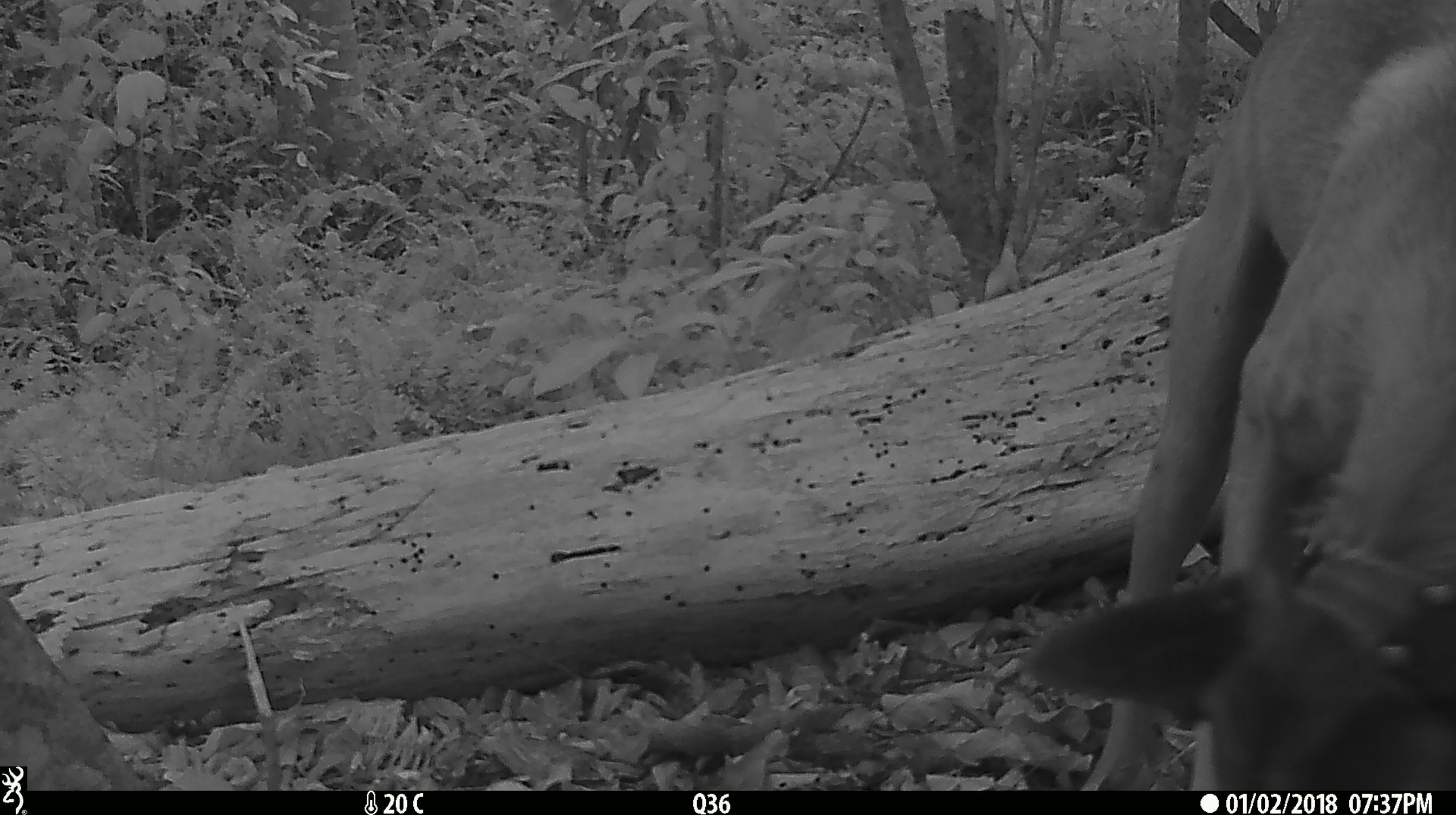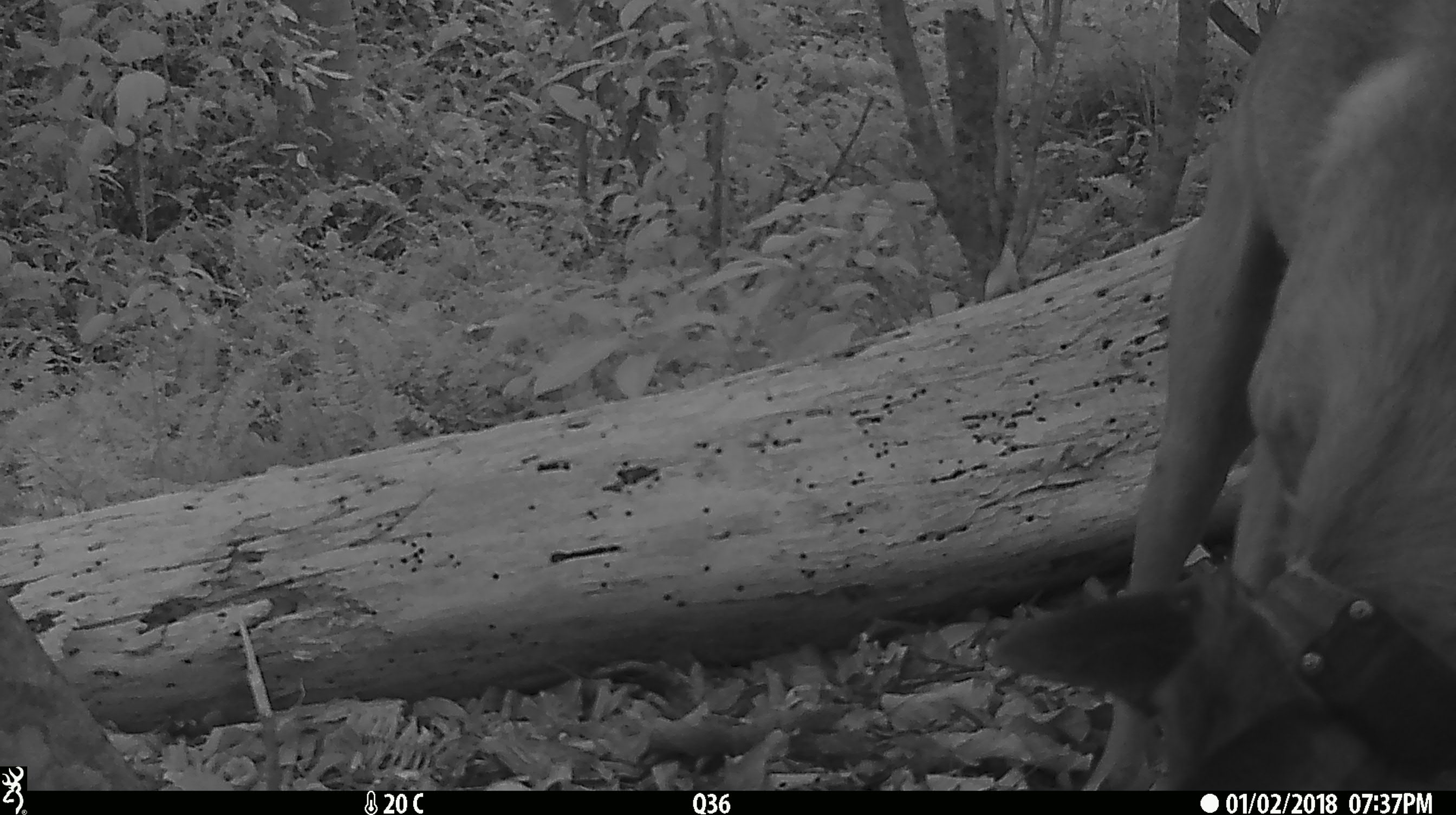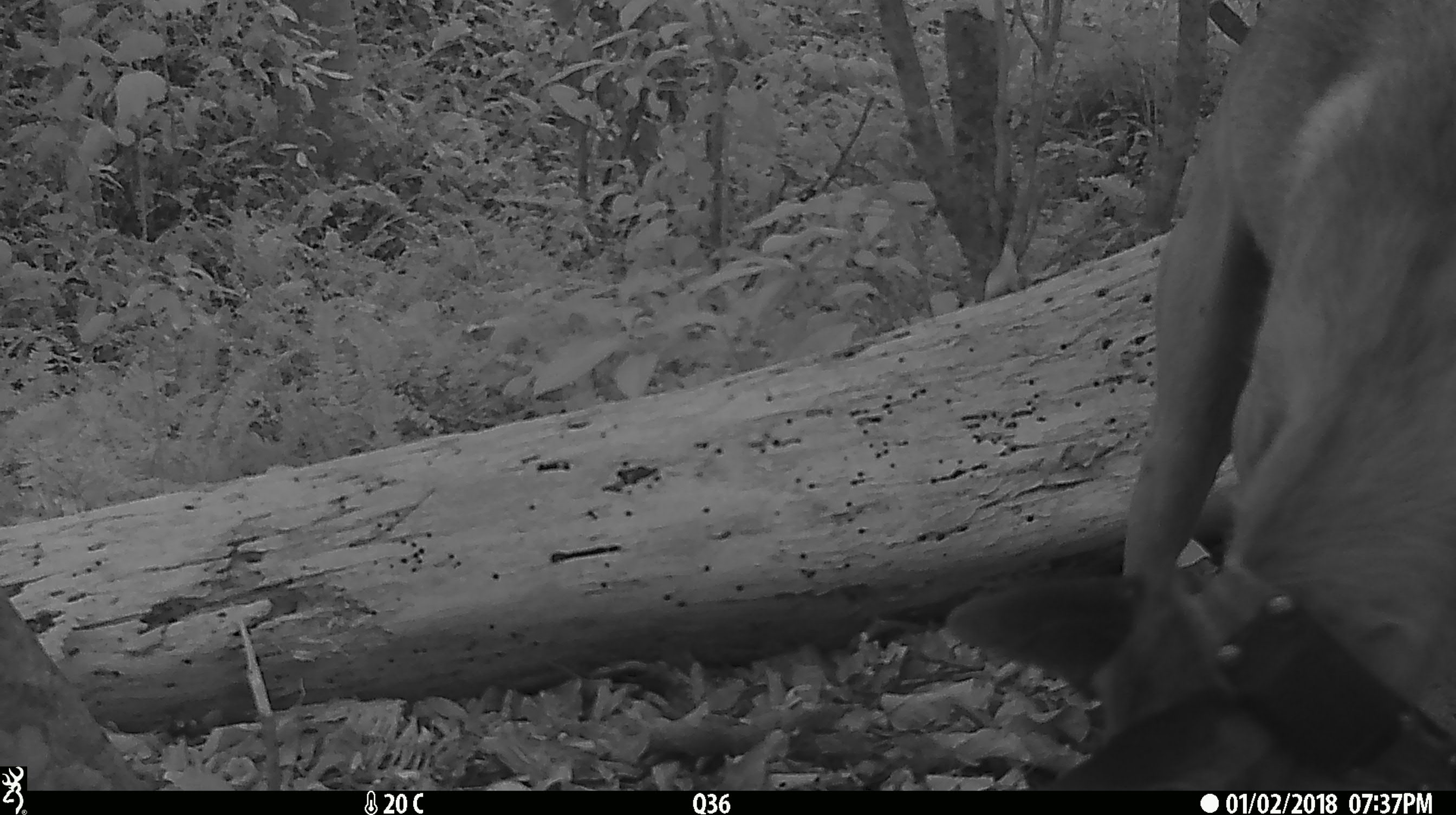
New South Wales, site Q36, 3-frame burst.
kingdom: Animalia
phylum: Chordata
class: Mammalia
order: Carnivora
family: Canidae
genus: Canis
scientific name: Canis familiaris dingo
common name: dingo